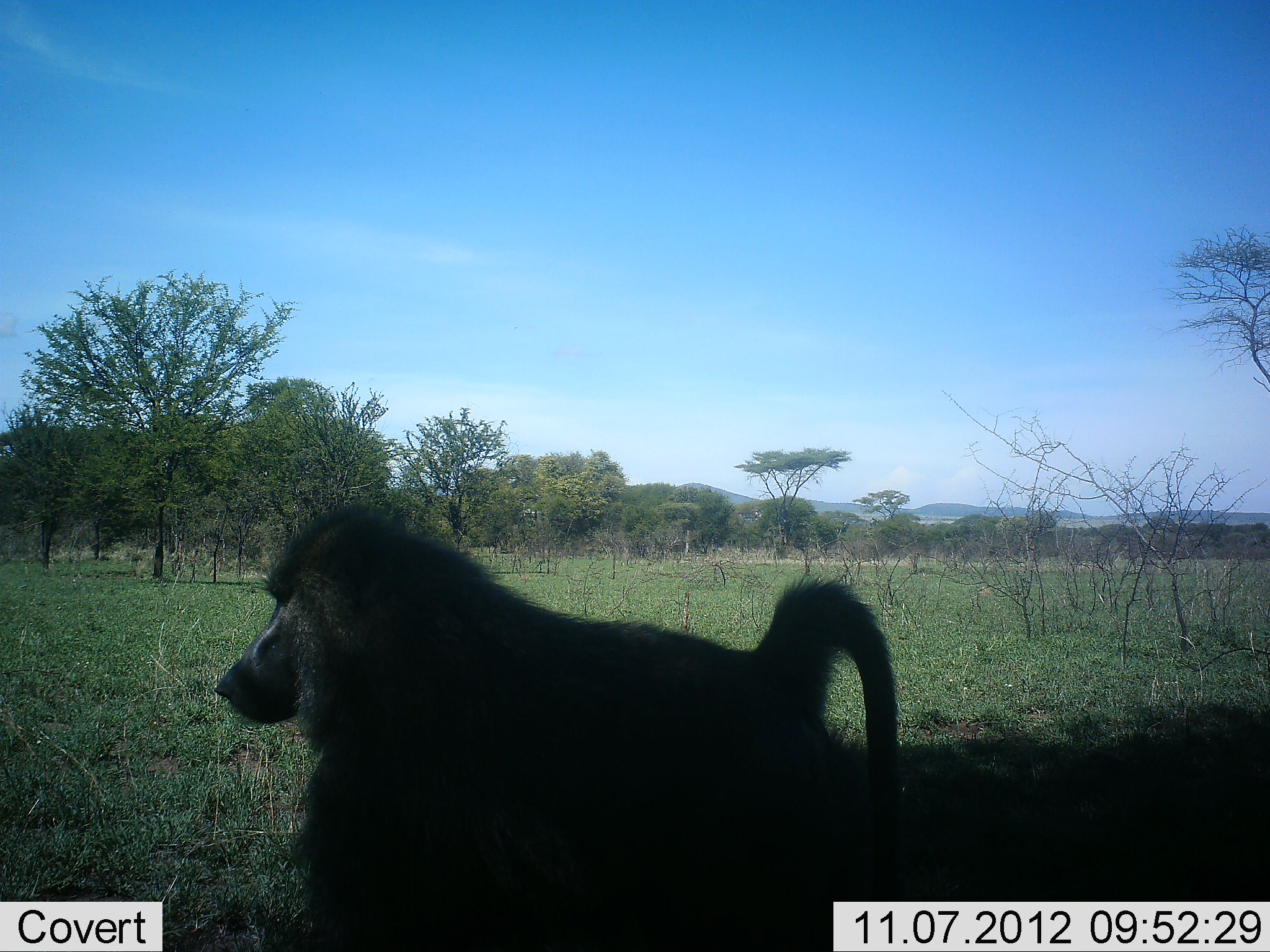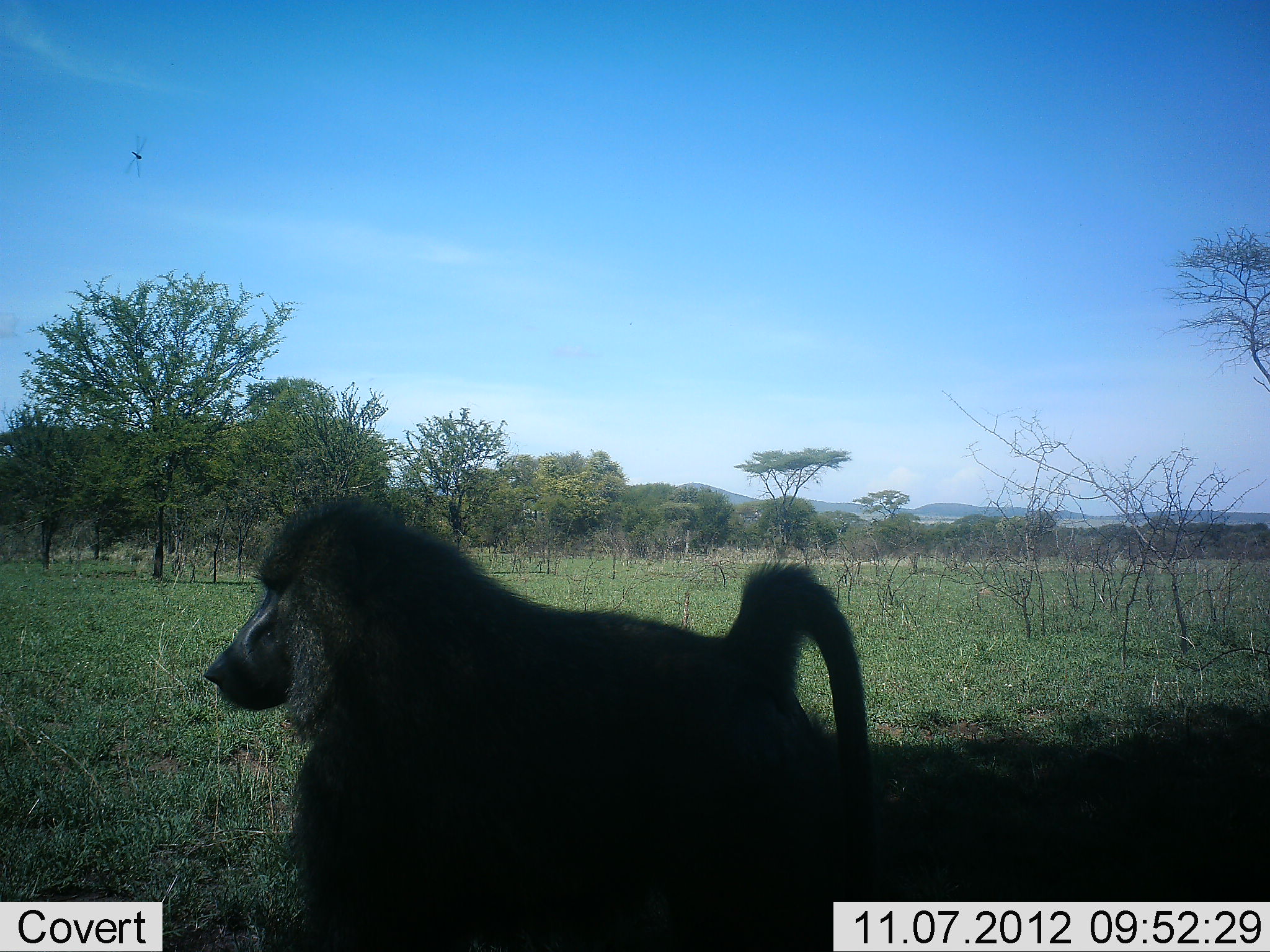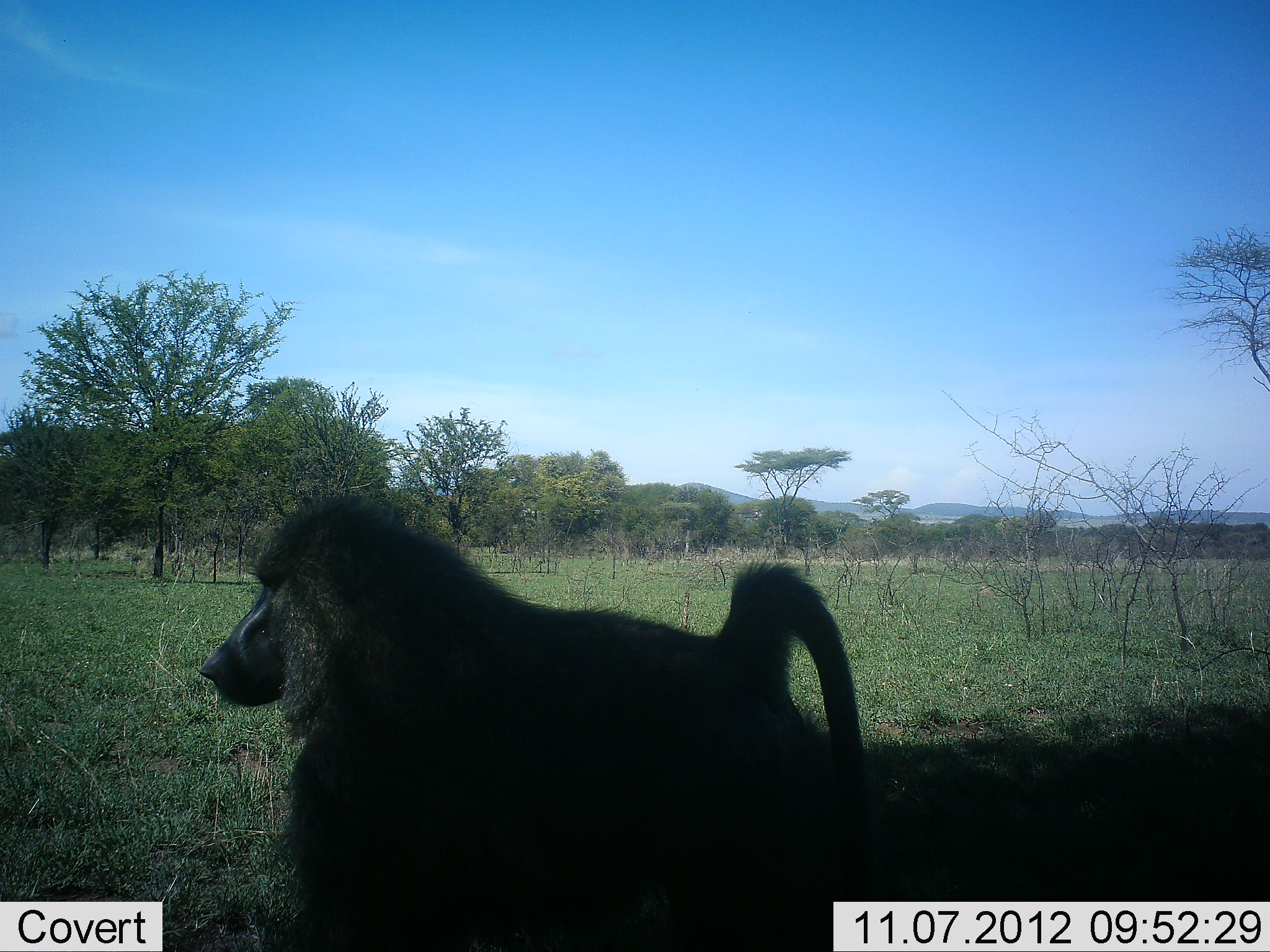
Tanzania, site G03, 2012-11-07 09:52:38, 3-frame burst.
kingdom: Animalia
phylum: Chordata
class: Mammalia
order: Primates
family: Cercopithecidae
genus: Papio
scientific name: Papio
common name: baboon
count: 1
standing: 70%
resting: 10%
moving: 20%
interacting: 0%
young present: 0%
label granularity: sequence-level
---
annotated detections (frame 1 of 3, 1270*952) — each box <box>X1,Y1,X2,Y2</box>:
animal: <box>214,501,906,952</box>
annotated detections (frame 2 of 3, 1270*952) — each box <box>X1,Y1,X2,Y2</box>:
animal: <box>204,501,871,952</box>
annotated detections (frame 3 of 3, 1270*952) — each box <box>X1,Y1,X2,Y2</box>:
animal: <box>199,495,868,952</box>